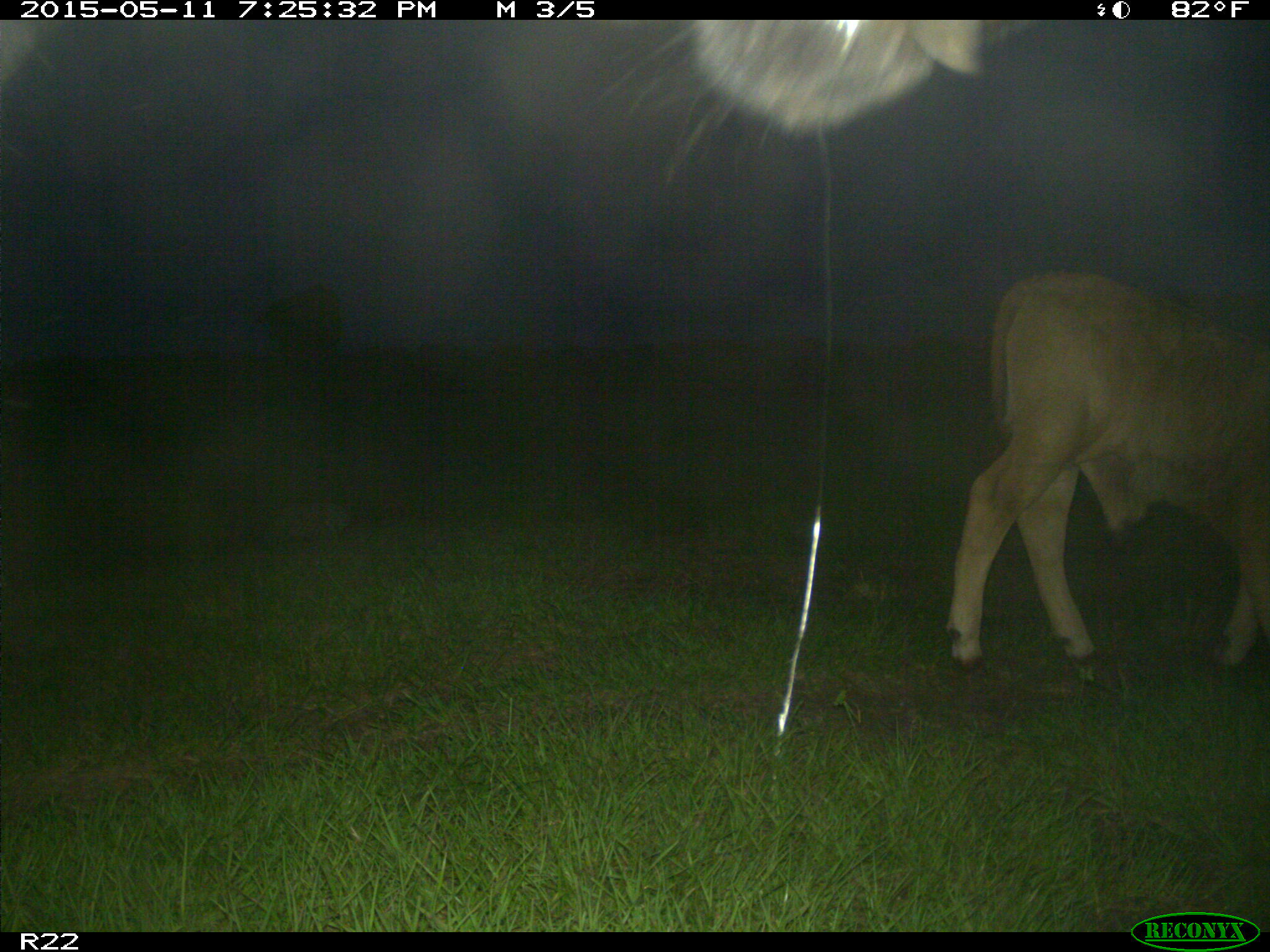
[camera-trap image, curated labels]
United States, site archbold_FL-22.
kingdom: Animalia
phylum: Chordata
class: Mammalia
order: Artiodactyla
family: Bovidae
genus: Bos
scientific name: Bos taurus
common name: domestic cow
Bos taurus (domestic cow).